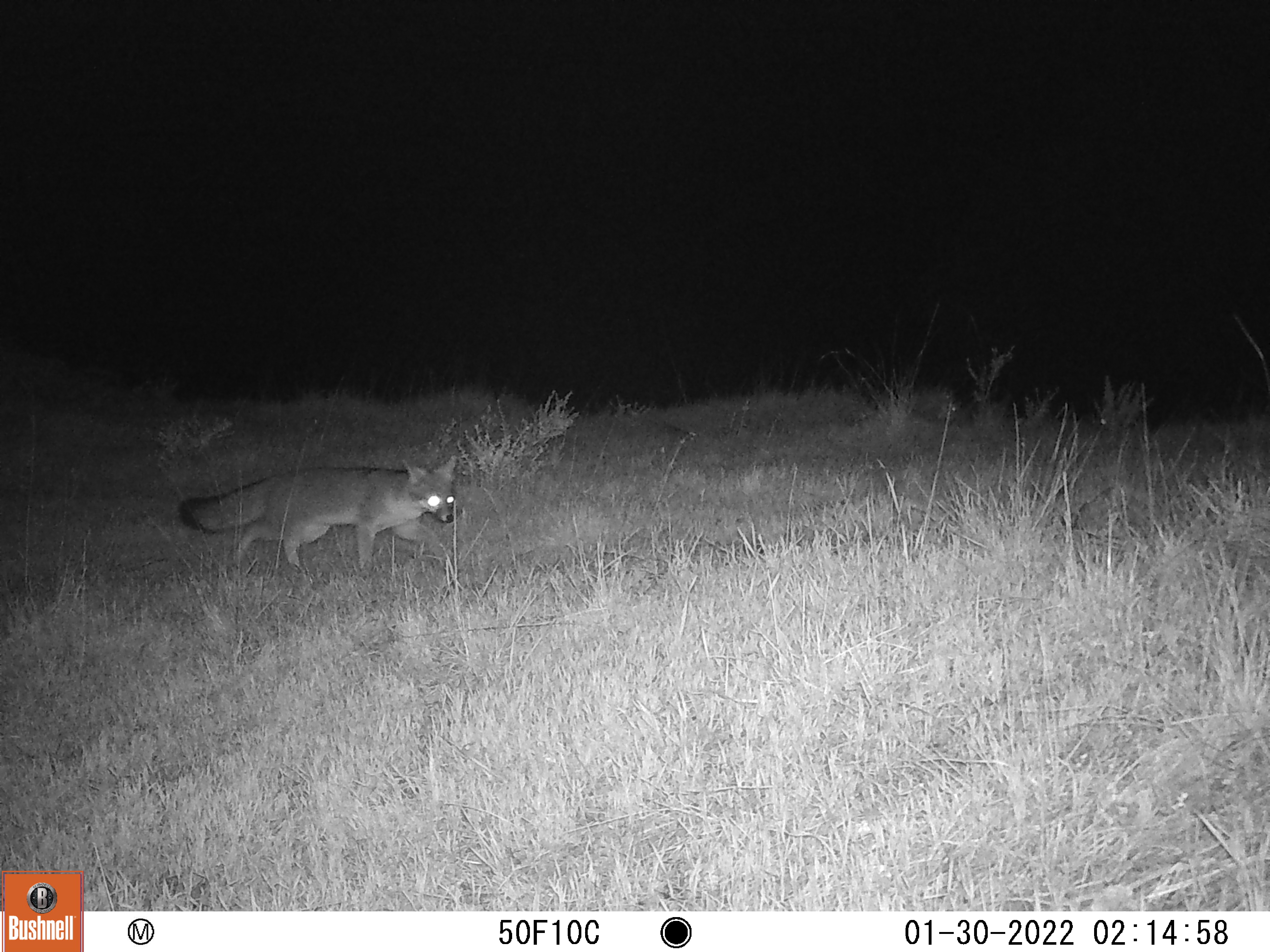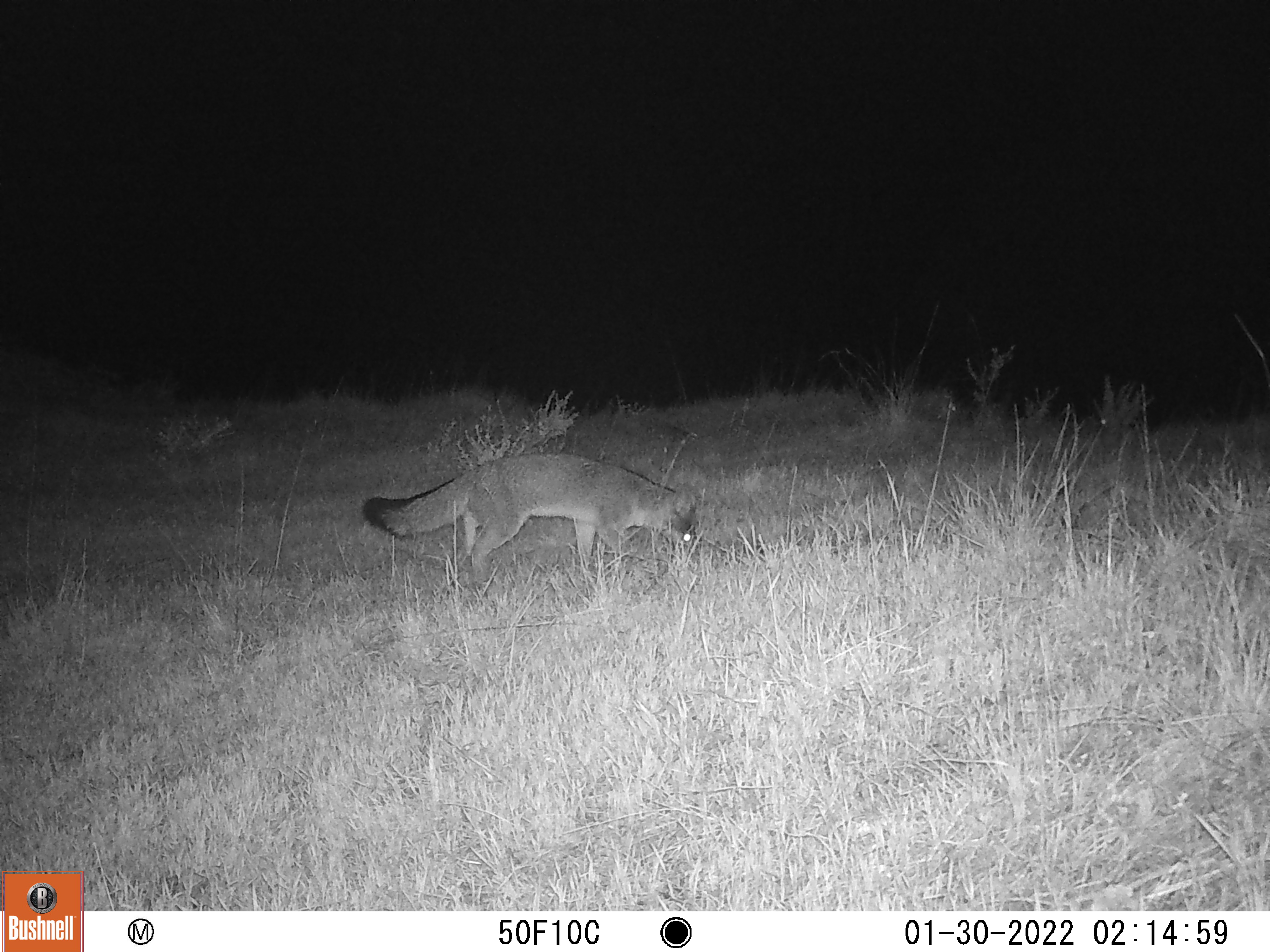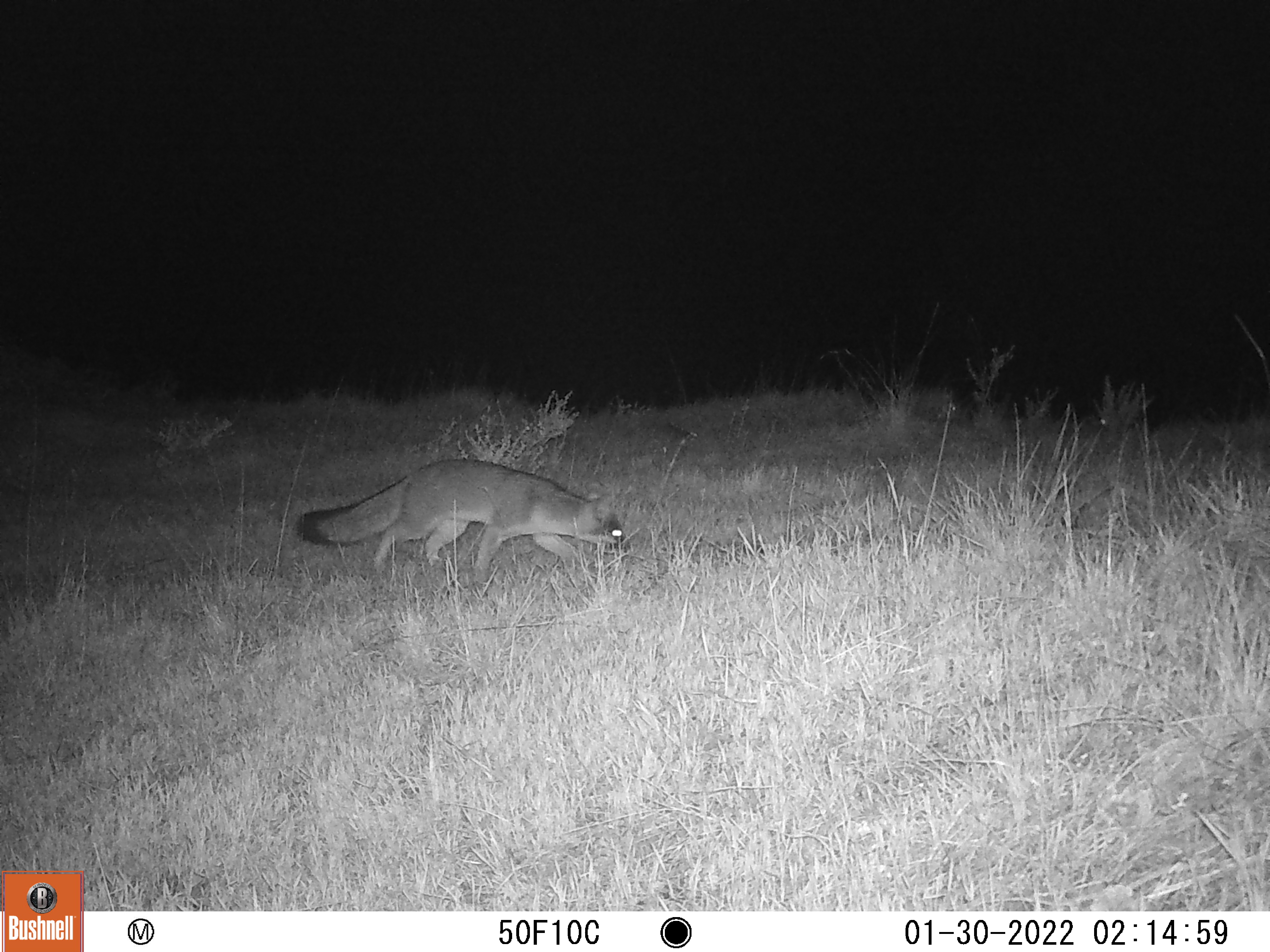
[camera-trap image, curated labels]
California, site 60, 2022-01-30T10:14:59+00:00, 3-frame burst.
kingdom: Animalia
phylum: Chordata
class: Mammalia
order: Carnivora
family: Canidae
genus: Urocyon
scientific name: Urocyon cinereoargenteus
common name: gray fox